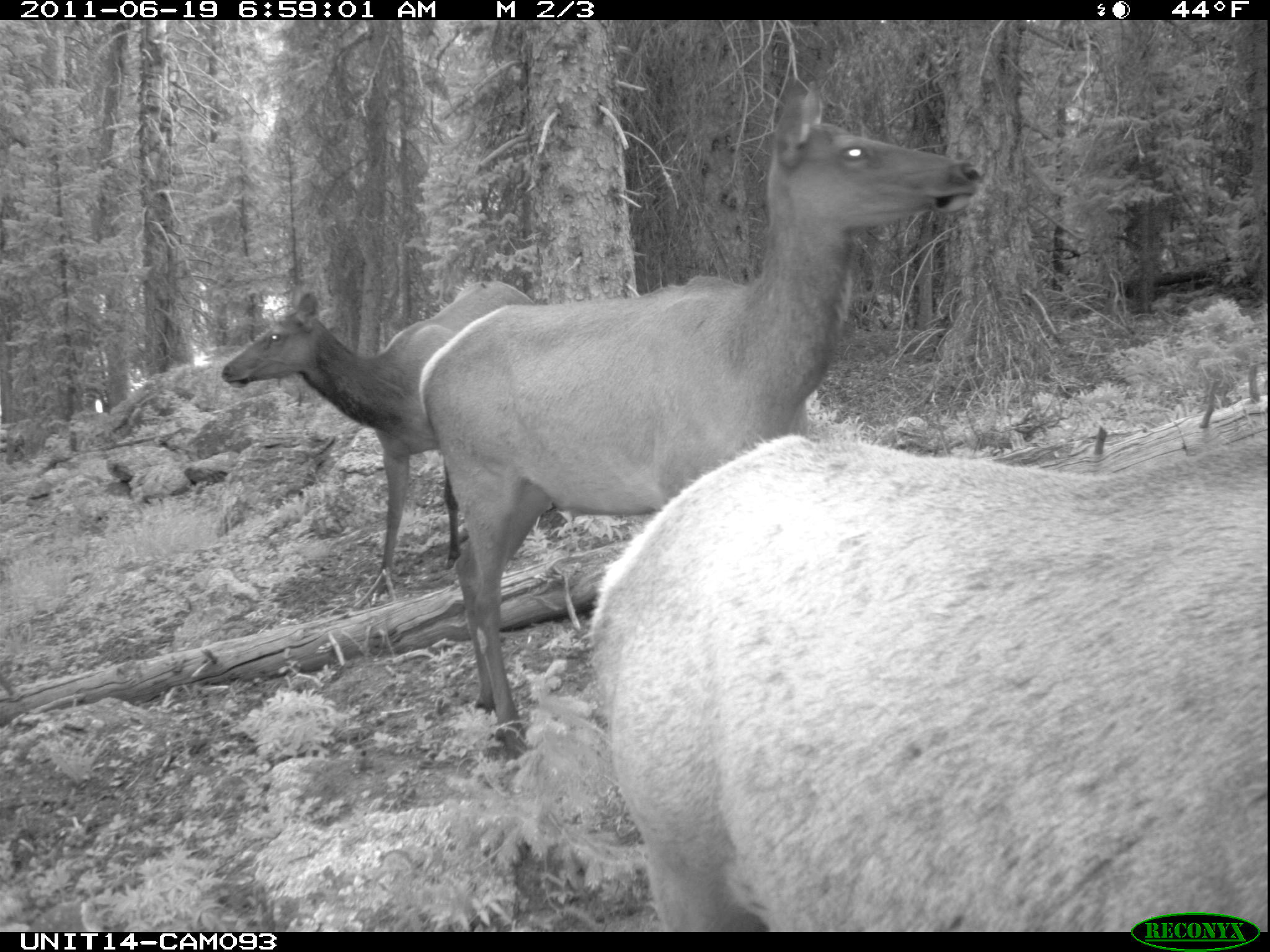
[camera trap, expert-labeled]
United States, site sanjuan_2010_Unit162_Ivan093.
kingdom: Animalia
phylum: Chordata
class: Mammalia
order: Artiodactyla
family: Cervidae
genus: Cervus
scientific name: Cervus elaphus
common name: red deer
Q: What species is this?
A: Cervus elaphus (red deer).